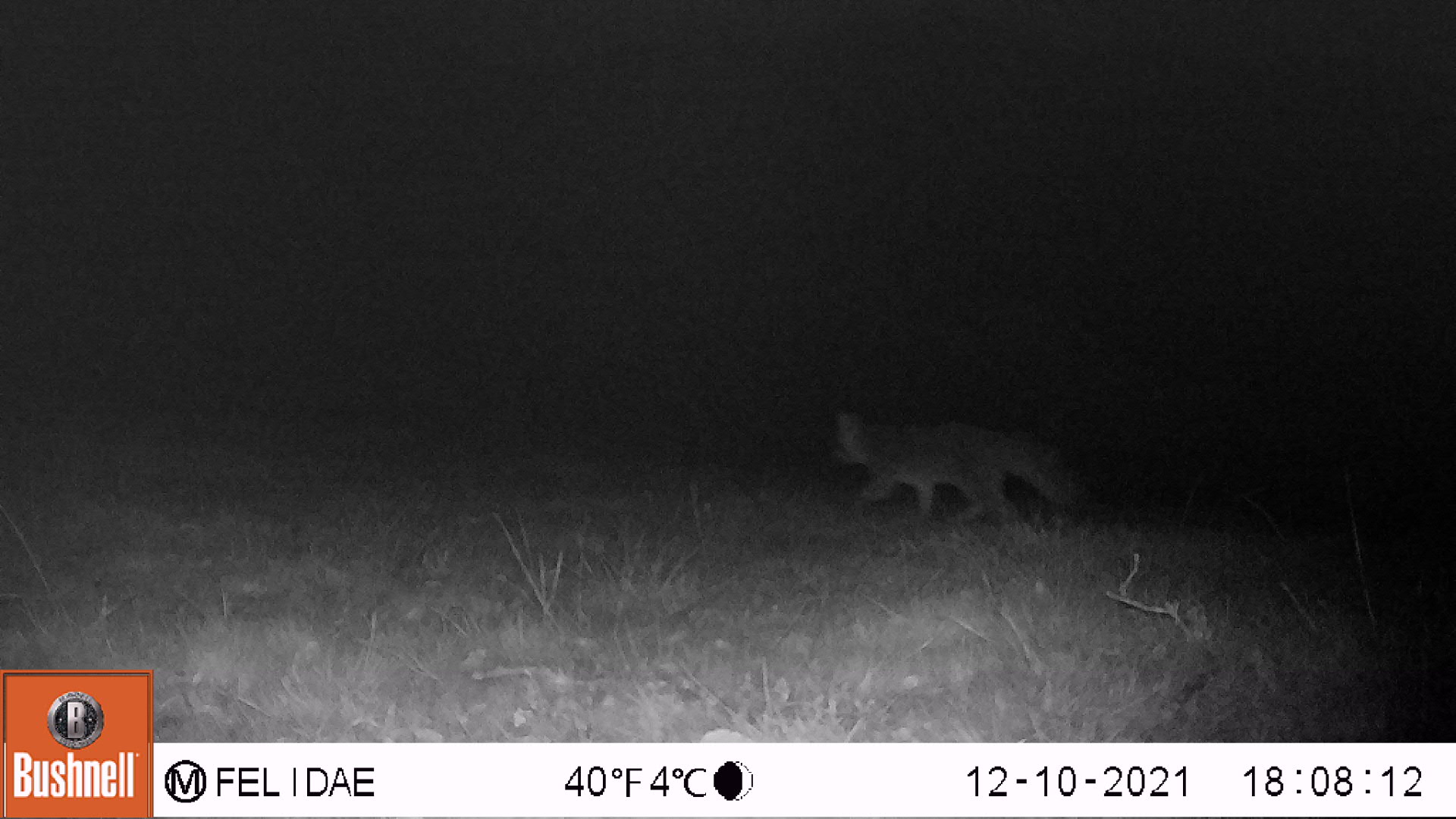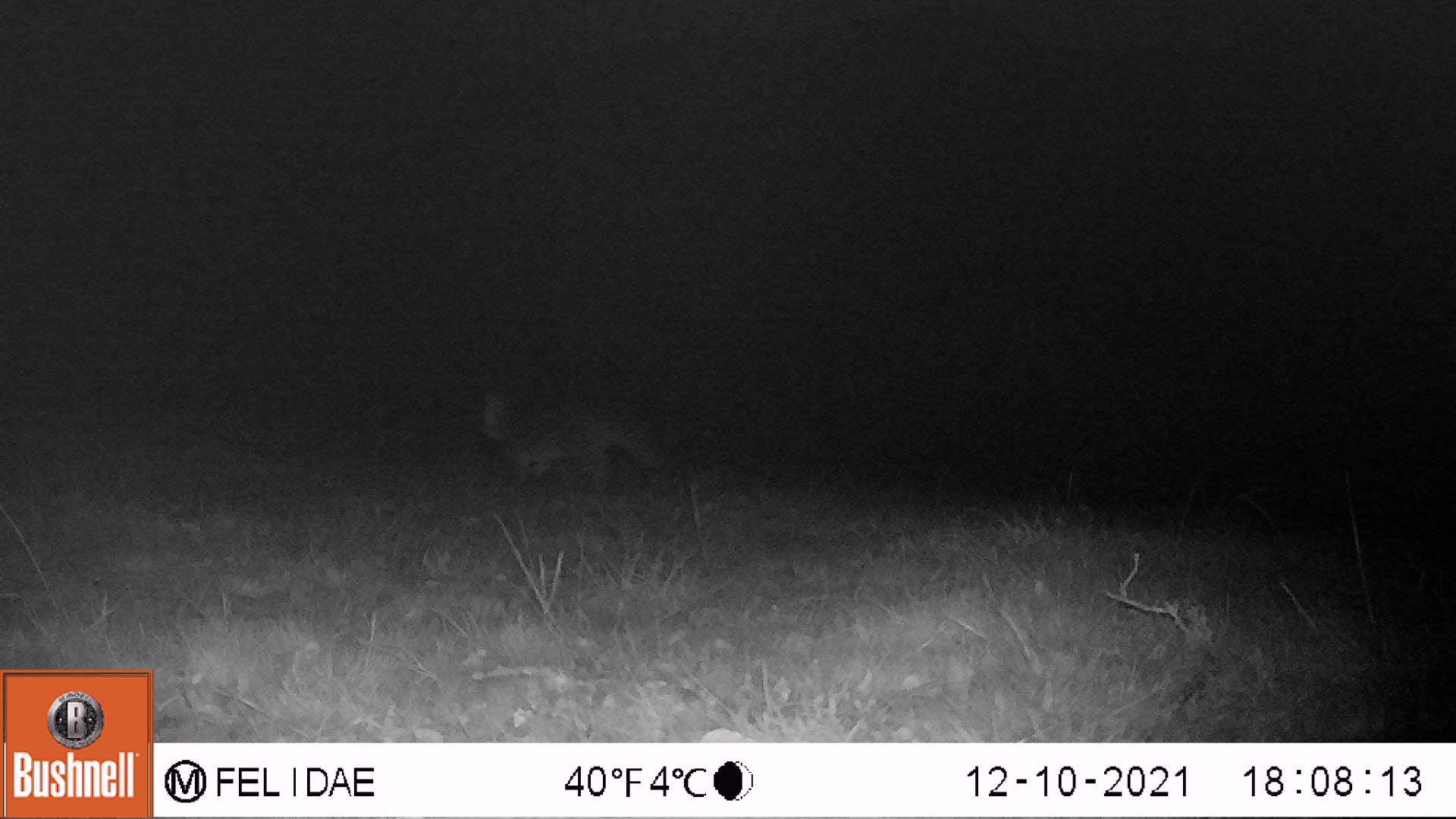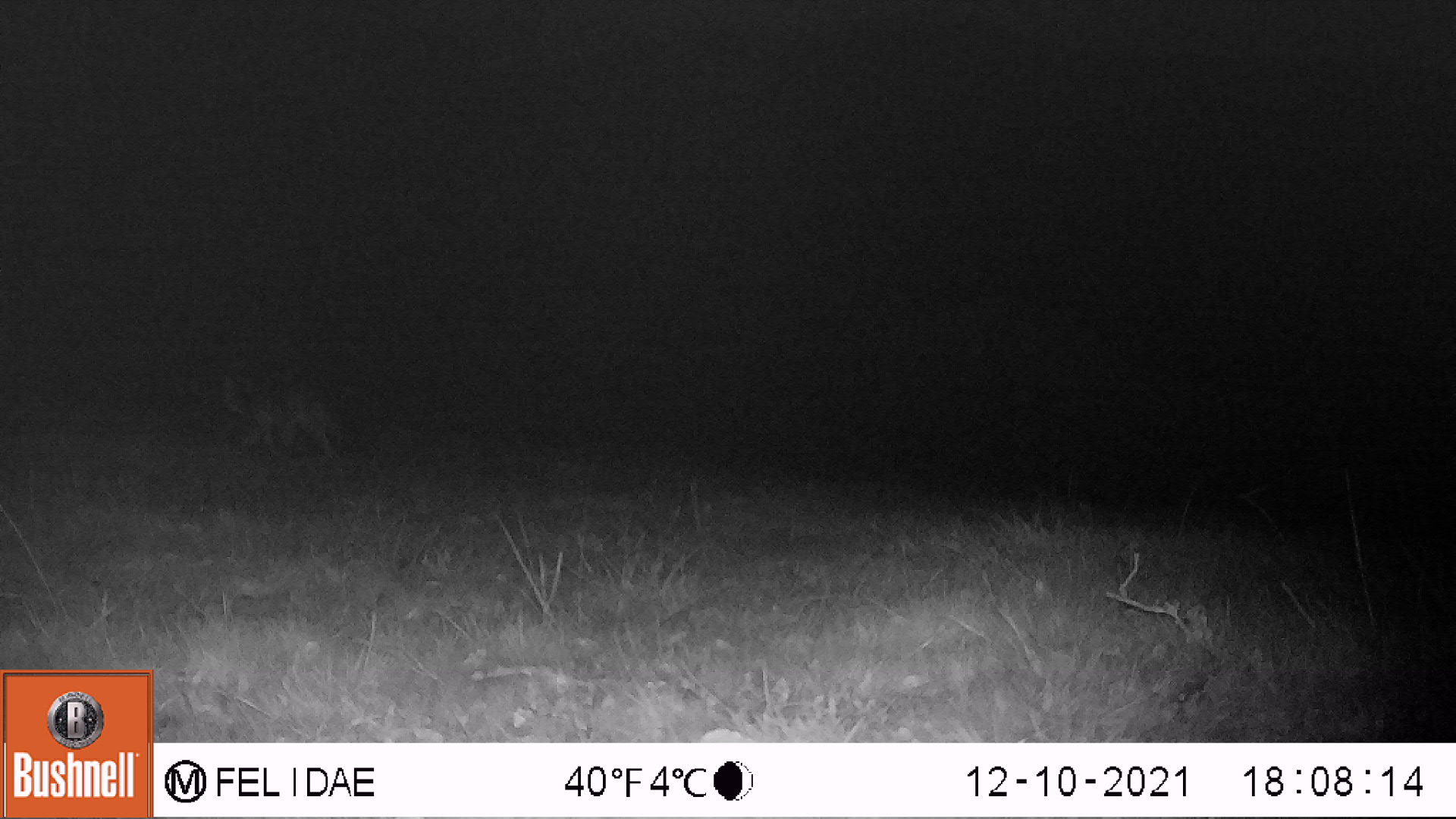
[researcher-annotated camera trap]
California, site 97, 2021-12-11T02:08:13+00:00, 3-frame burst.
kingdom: Animalia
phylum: Chordata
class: Mammalia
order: Carnivora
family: Canidae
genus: Urocyon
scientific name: Urocyon cinereoargenteus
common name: gray fox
Gray fox (Urocyon cinereoargenteus).